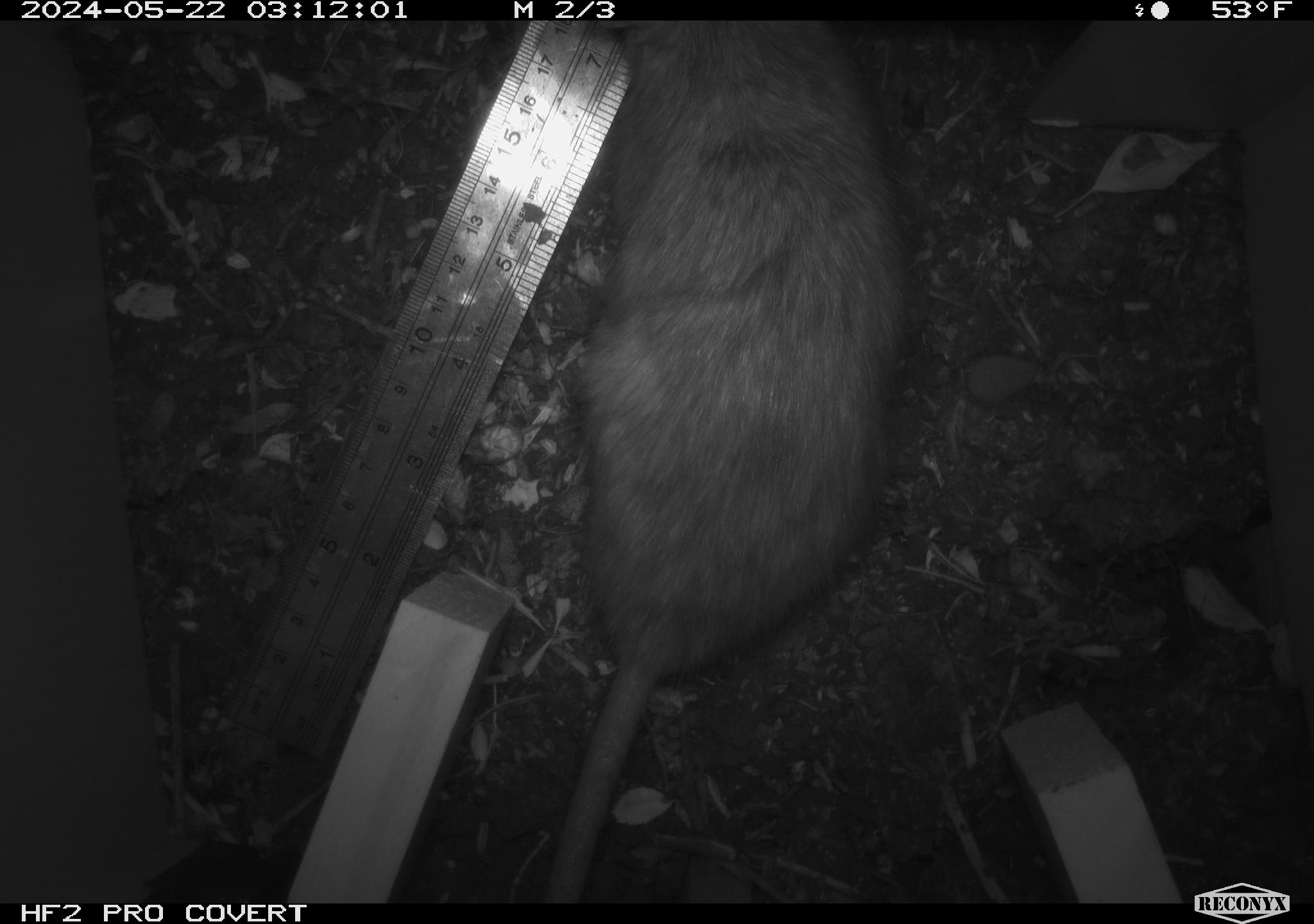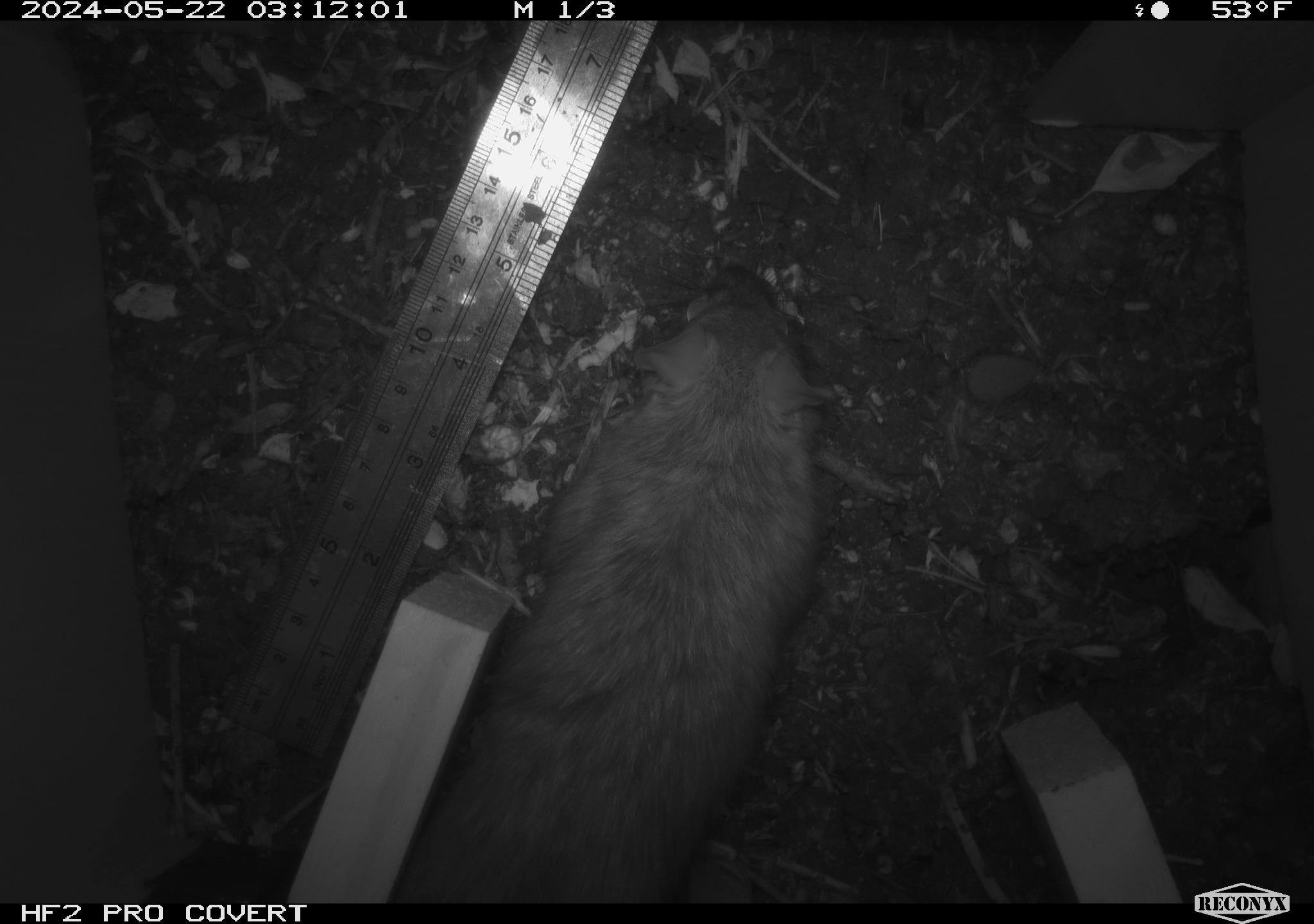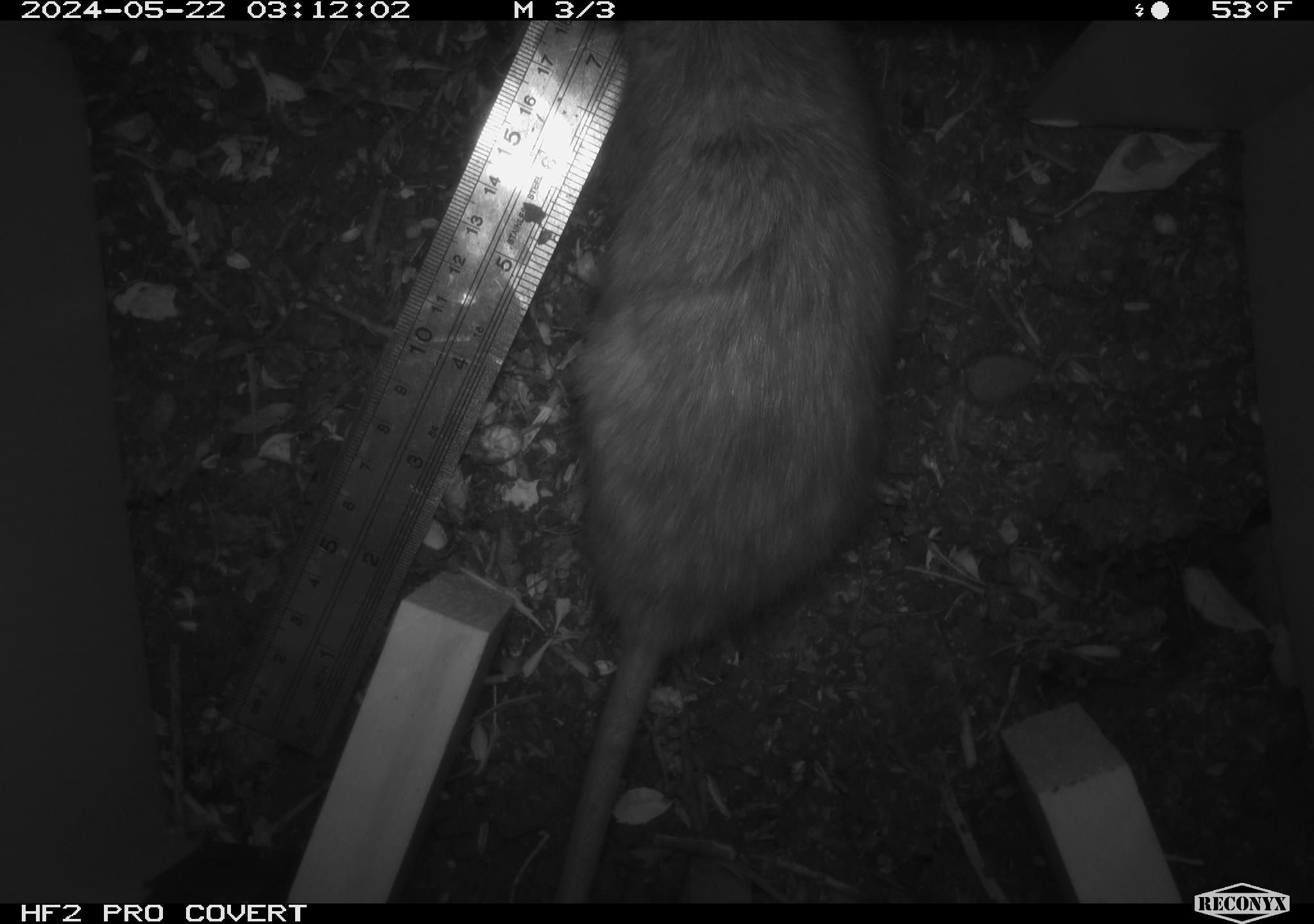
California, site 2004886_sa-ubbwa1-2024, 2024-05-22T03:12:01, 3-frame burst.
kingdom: Animalia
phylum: Chordata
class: Mammalia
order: Rodentia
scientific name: Rodentia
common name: woodrat or rat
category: woodrat or rat species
Woodrat or rat species (woodrat or rat) (Rodentia).